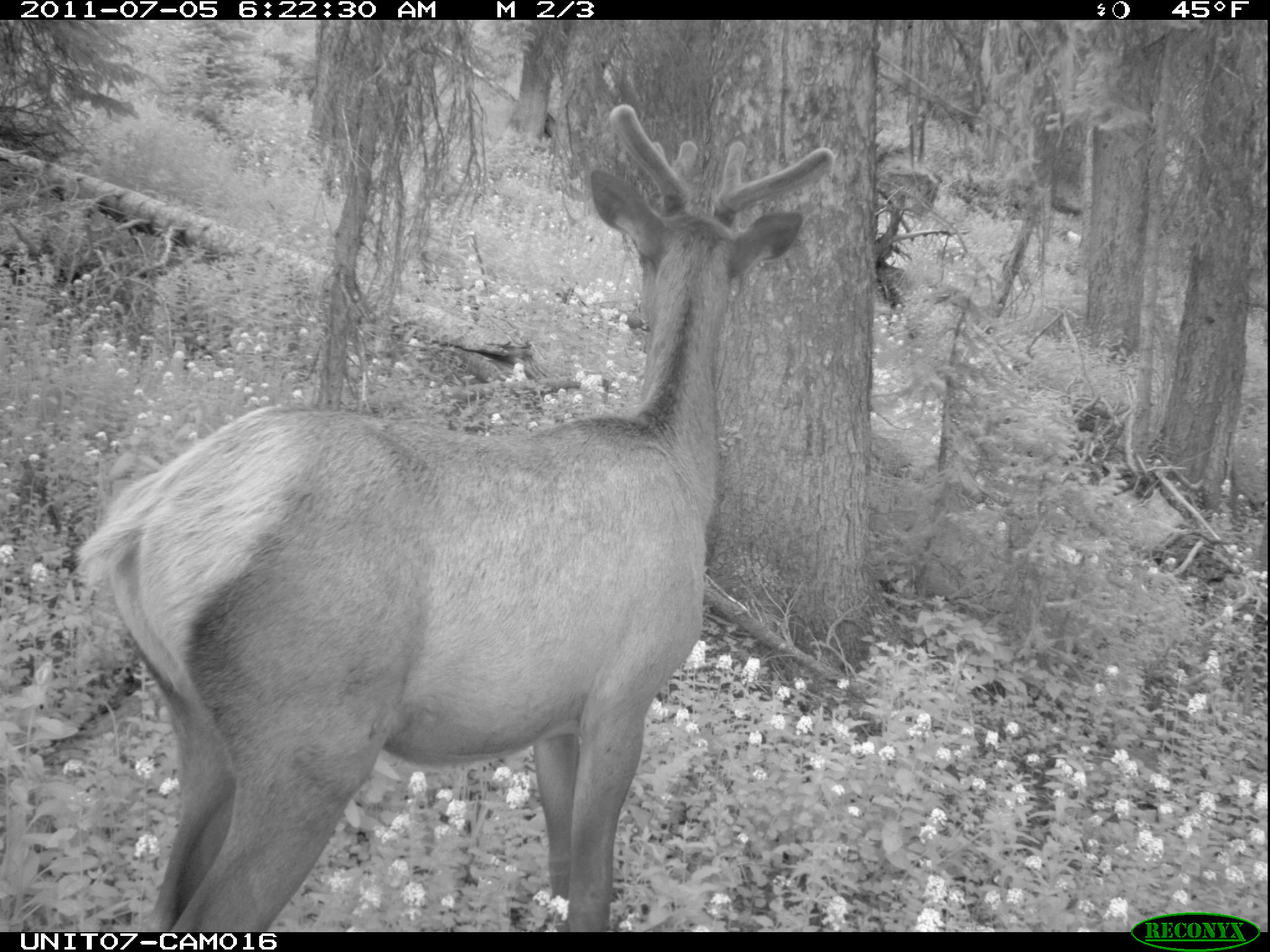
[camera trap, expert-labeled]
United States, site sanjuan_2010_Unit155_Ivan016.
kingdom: Animalia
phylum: Chordata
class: Mammalia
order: Artiodactyla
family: Cervidae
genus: Cervus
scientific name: Cervus elaphus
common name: red deer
Cervus elaphus (red deer).